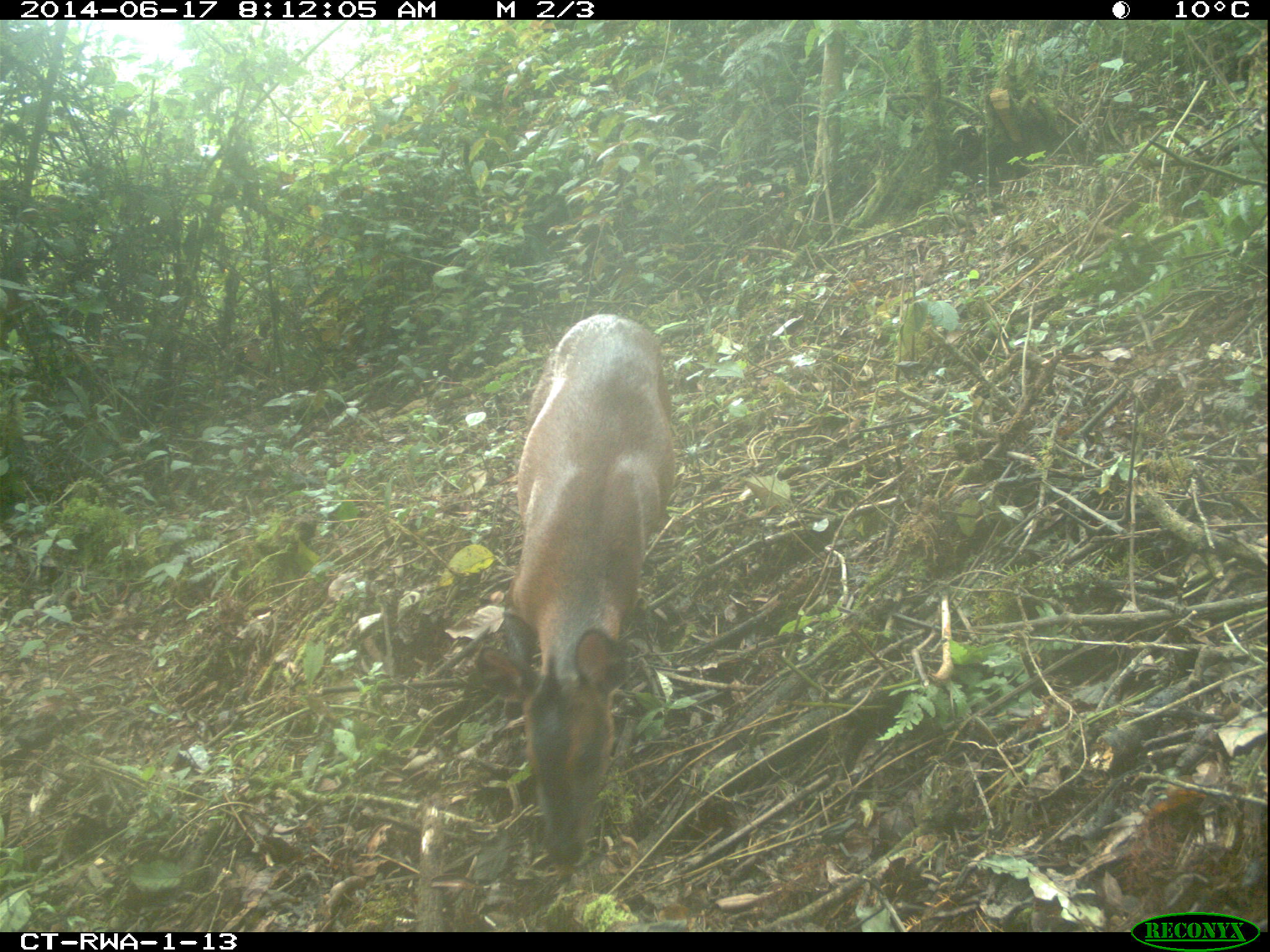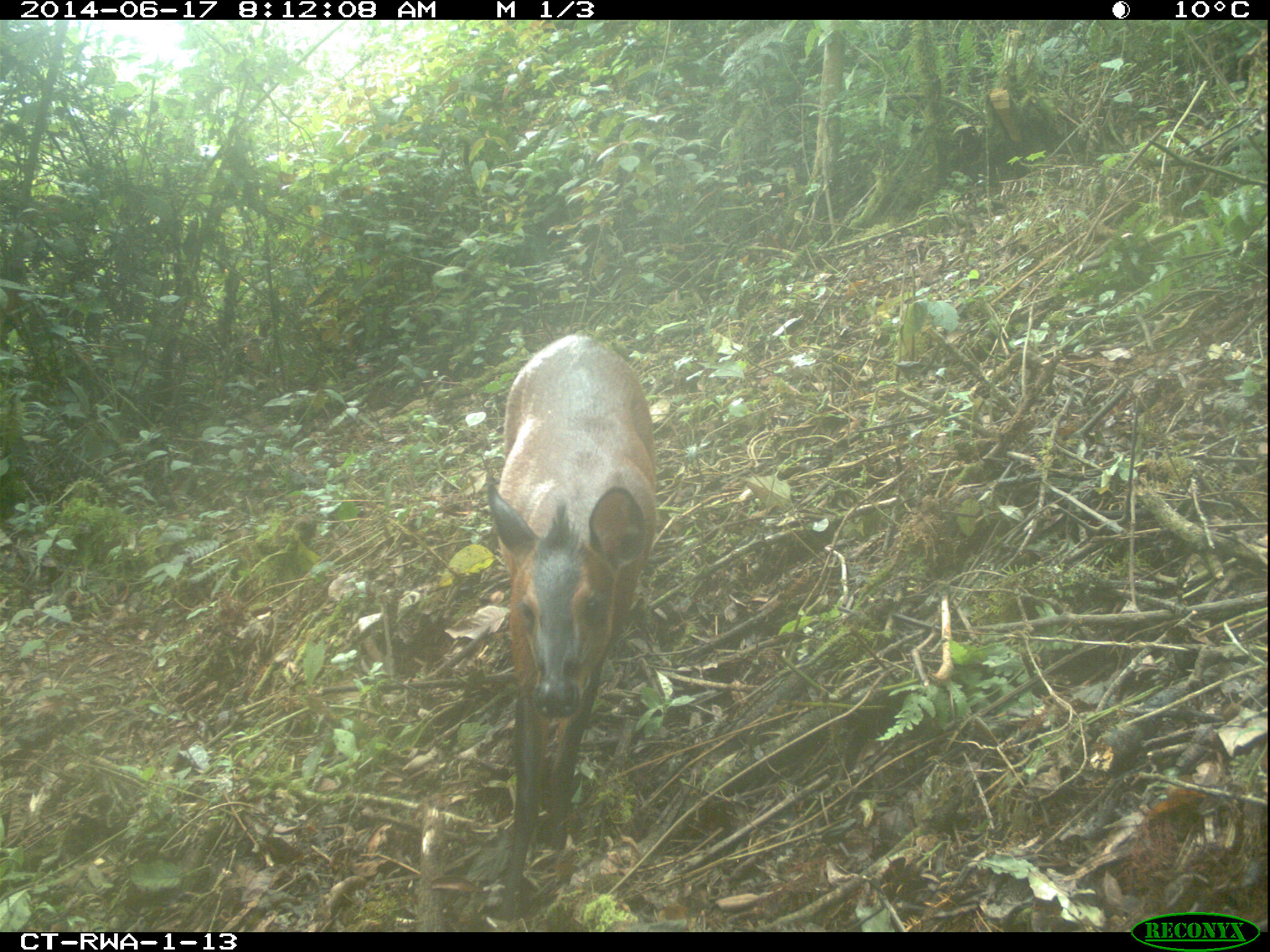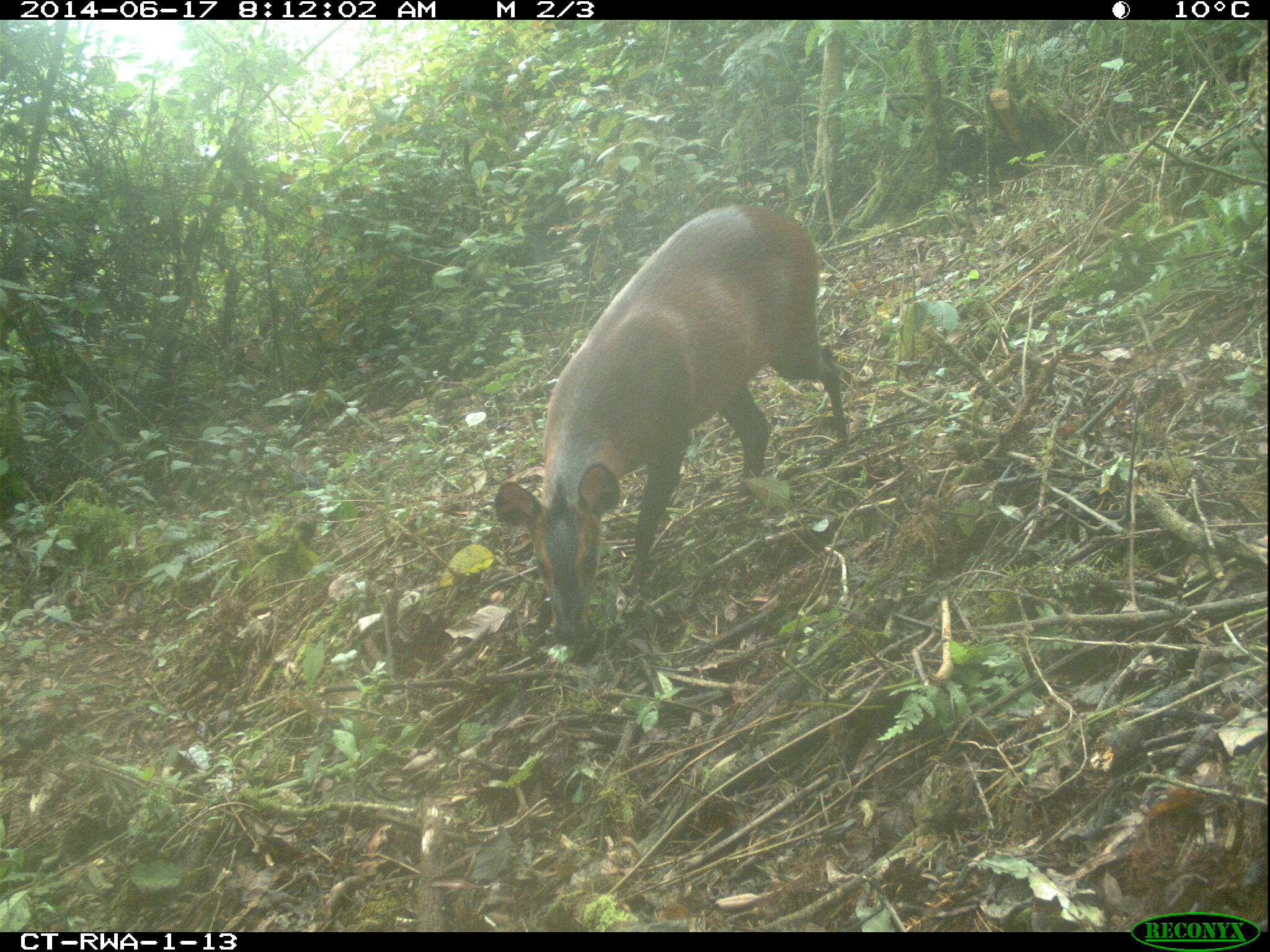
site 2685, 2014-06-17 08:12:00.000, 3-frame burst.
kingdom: Animalia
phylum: Chordata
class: Mammalia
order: Artiodactyla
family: Bovidae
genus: Cephalophus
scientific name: Cephalophus nigrifrons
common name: black-fronted duiker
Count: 1.